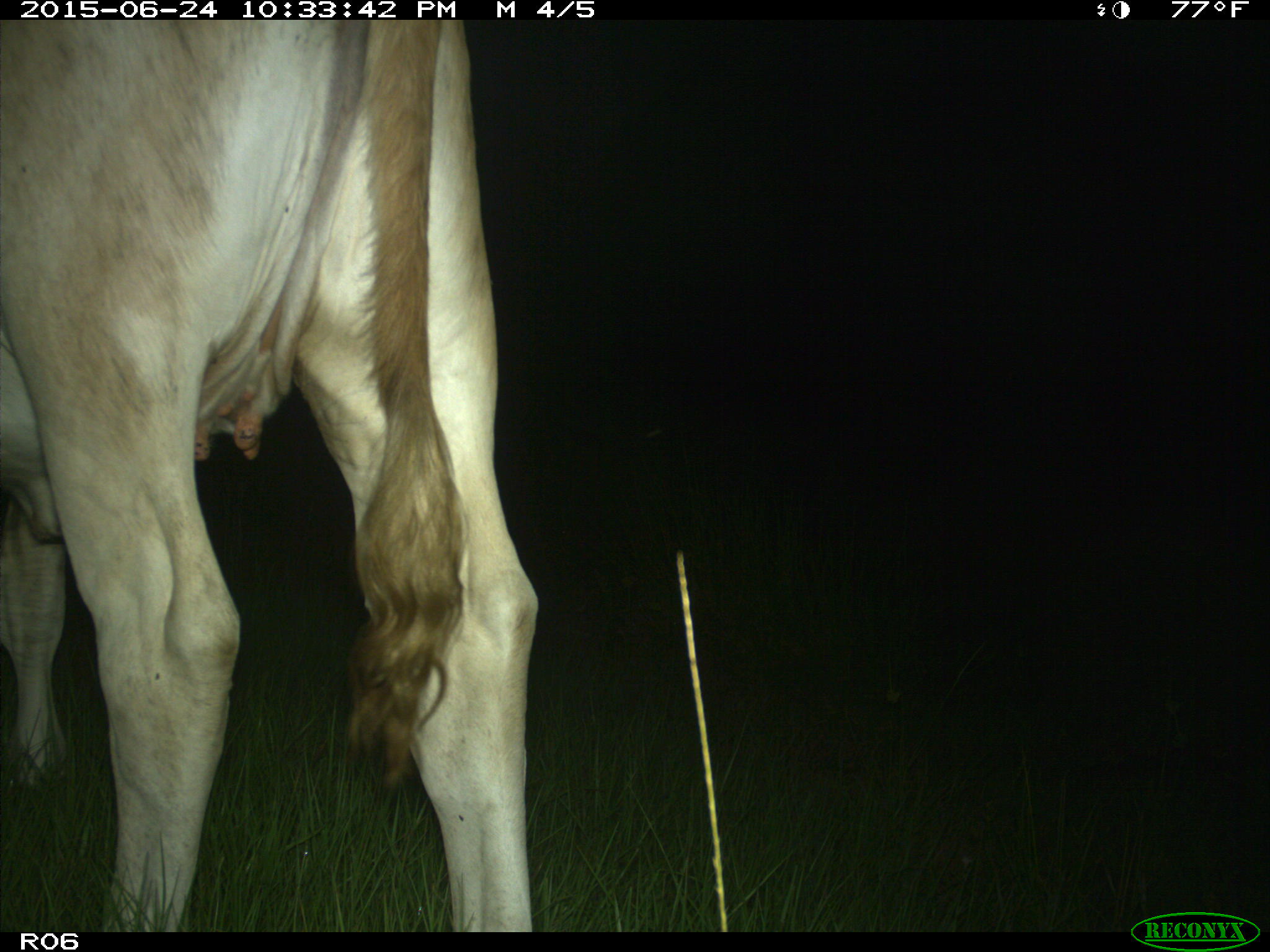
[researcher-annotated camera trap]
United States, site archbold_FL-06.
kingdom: Animalia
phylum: Chordata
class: Mammalia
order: Artiodactyla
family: Bovidae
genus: Bos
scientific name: Bos taurus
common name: domestic cow